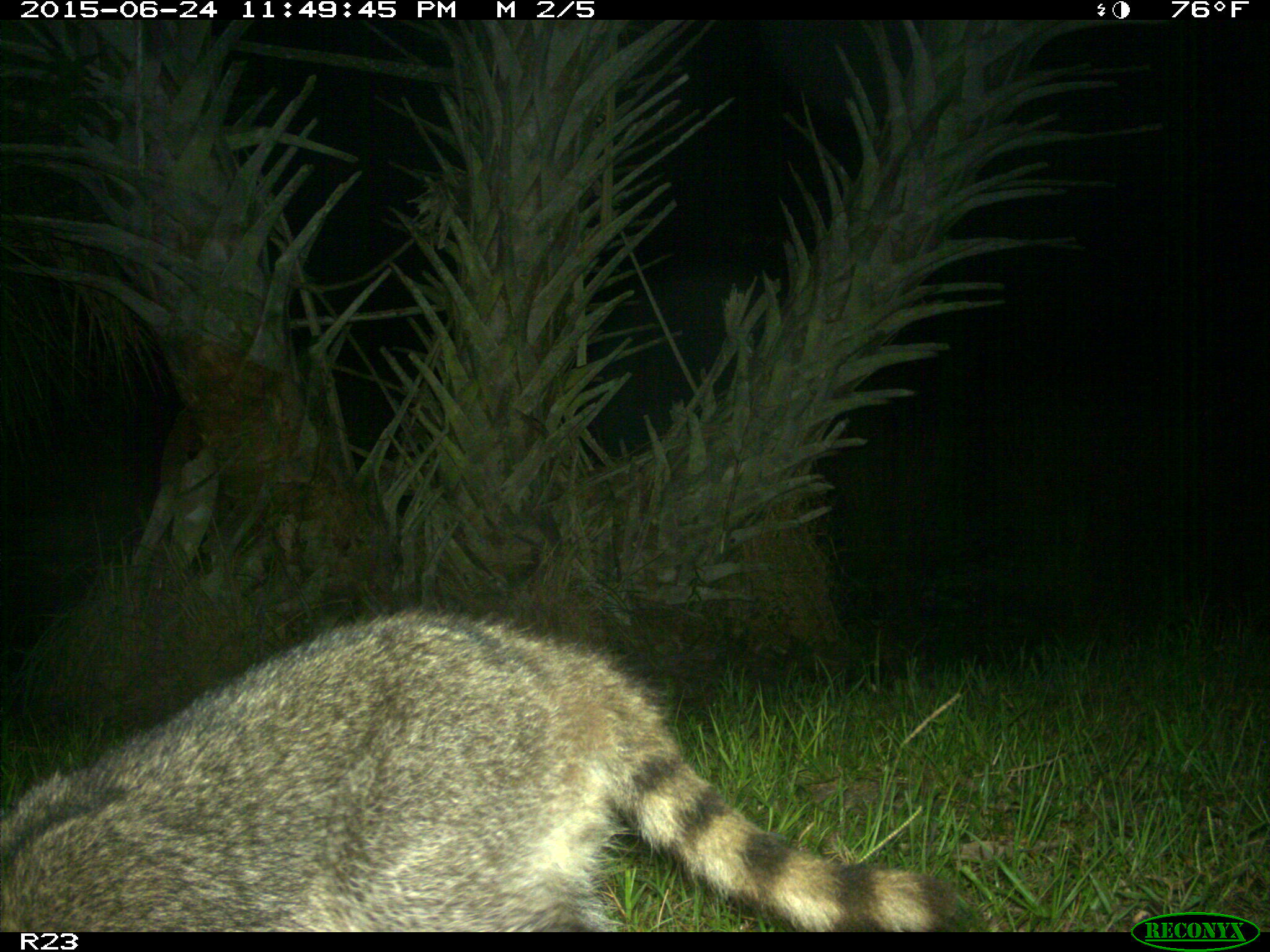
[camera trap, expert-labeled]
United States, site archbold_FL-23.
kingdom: Animalia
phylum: Chordata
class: Mammalia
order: Artiodactyla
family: Bovidae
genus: Bos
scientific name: Bos taurus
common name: domestic cow